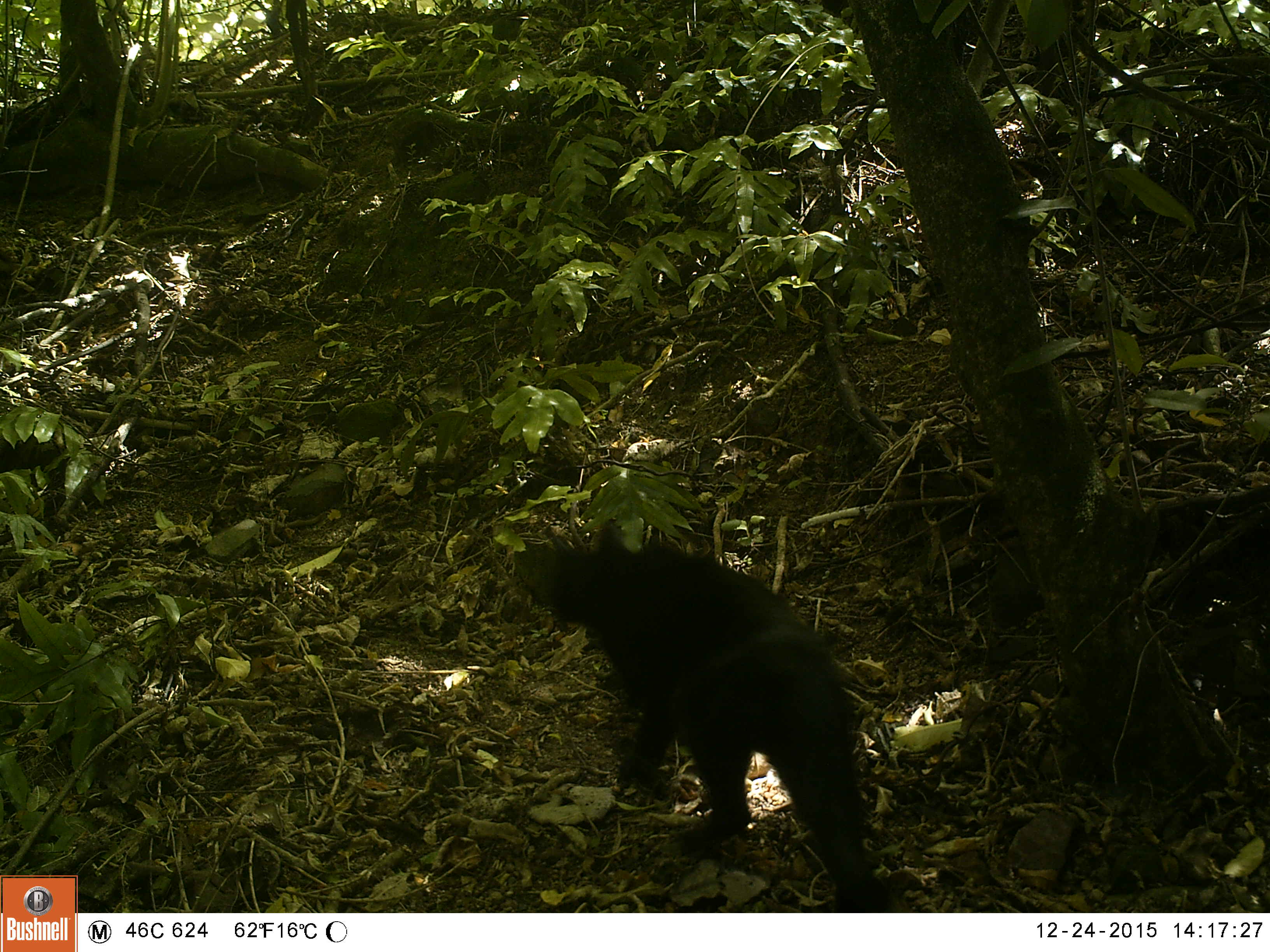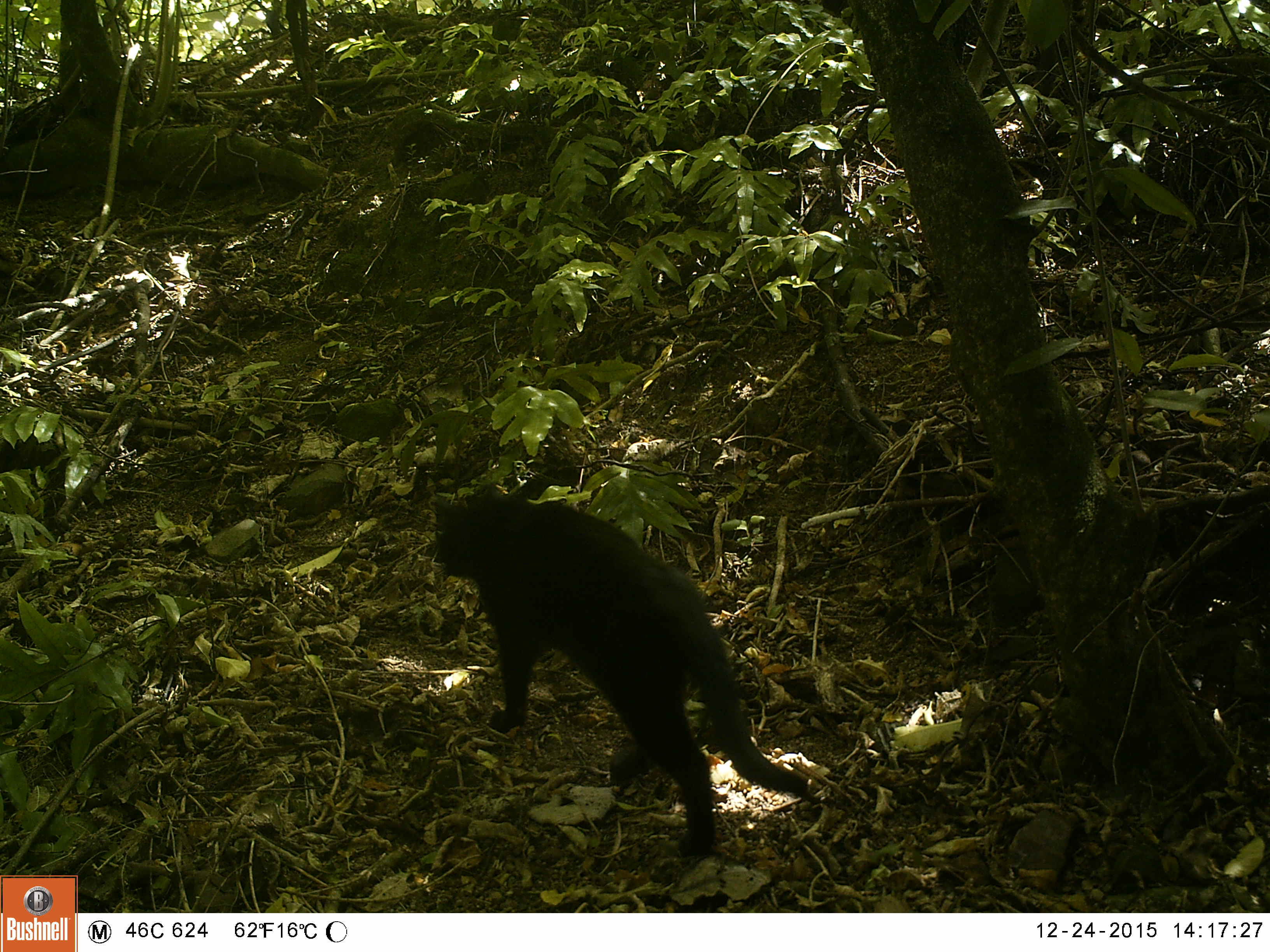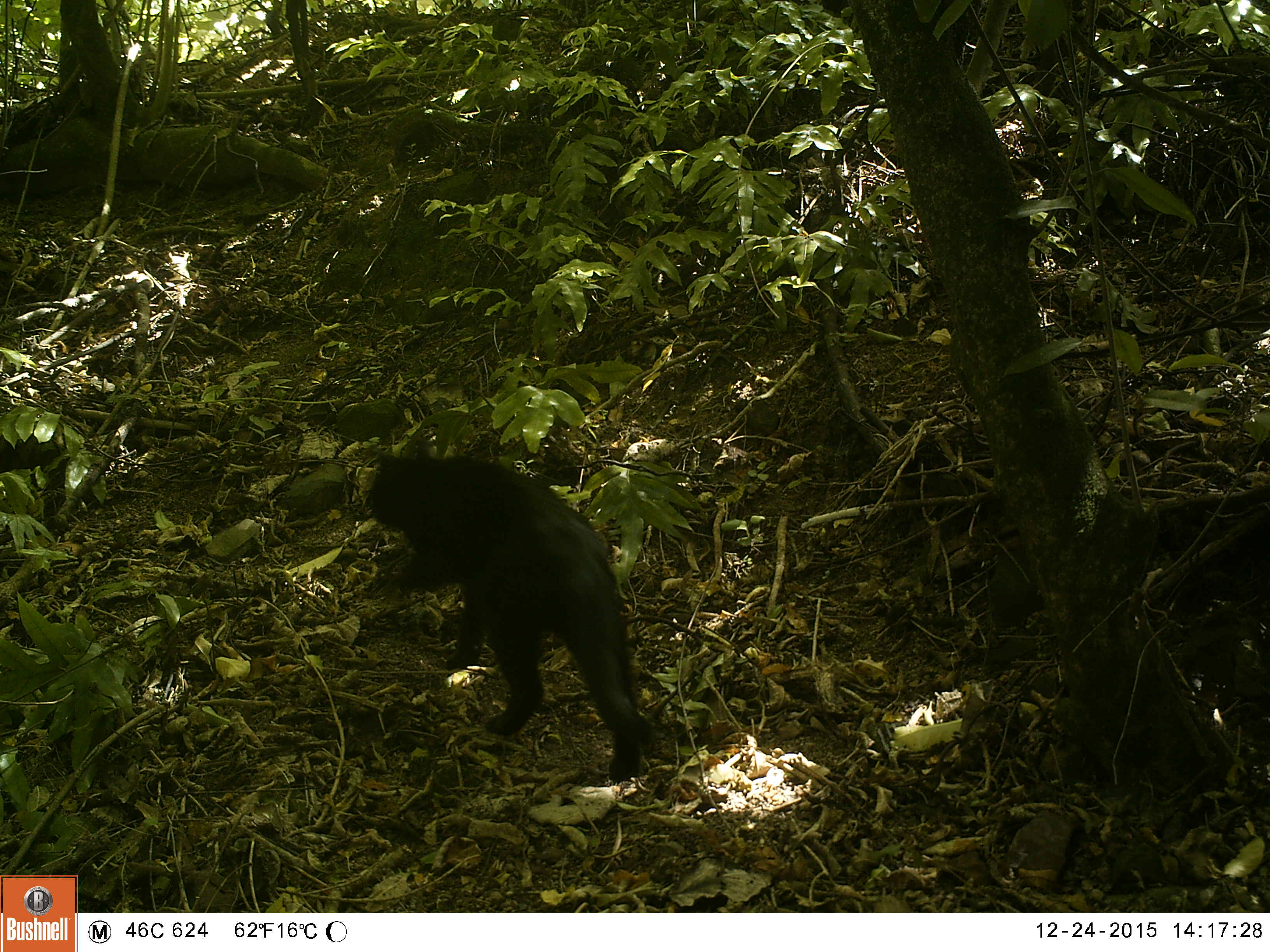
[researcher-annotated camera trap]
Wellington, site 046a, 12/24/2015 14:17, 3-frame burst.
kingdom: Animalia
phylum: Chordata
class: Mammalia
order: Carnivora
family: Felidae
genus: Felis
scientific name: Felis catus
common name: cat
Cat (Felis catus).